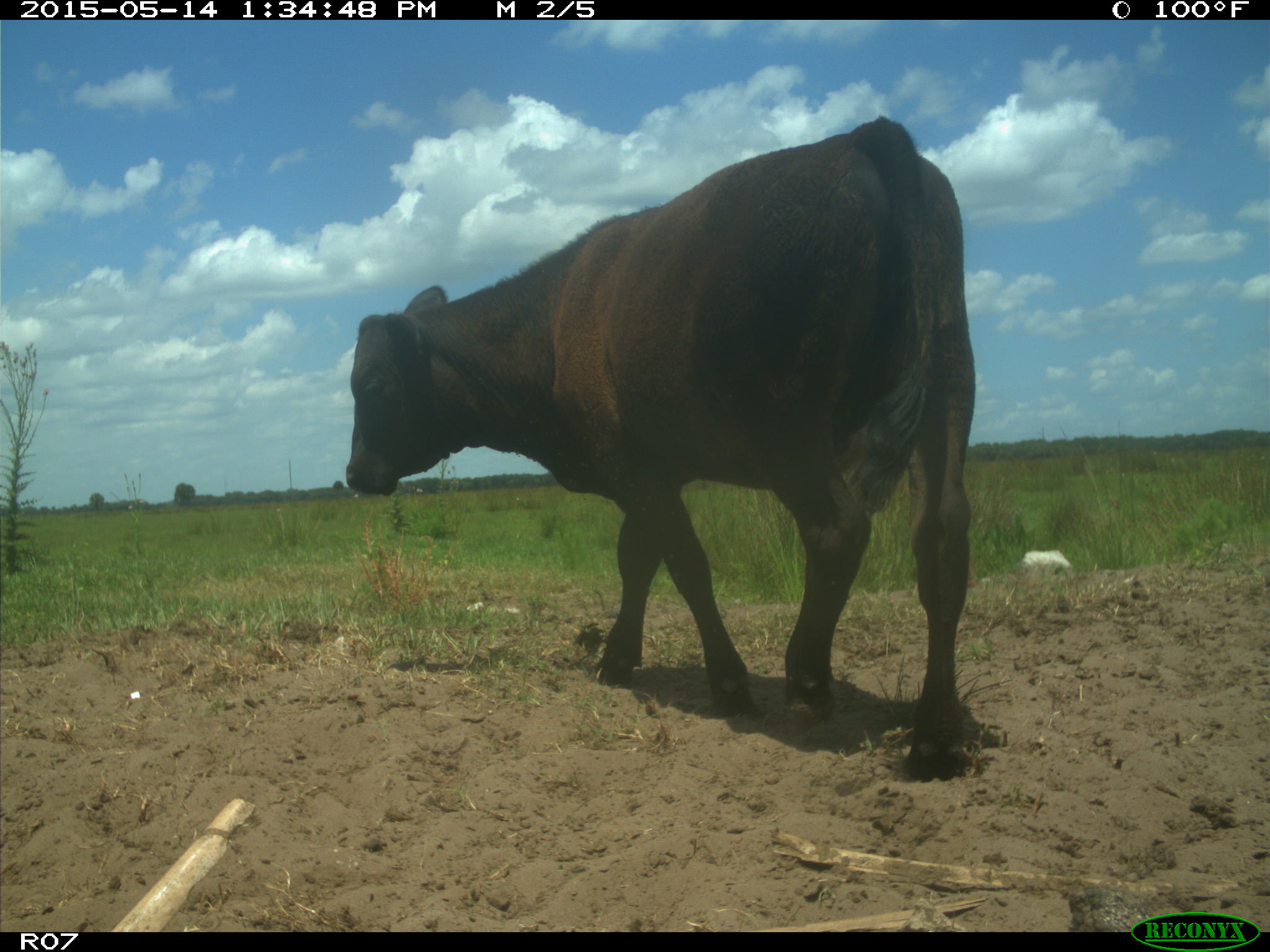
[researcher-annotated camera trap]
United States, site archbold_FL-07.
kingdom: Animalia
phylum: Chordata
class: Mammalia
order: Artiodactyla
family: Bovidae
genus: Bos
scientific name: Bos taurus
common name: domestic cow